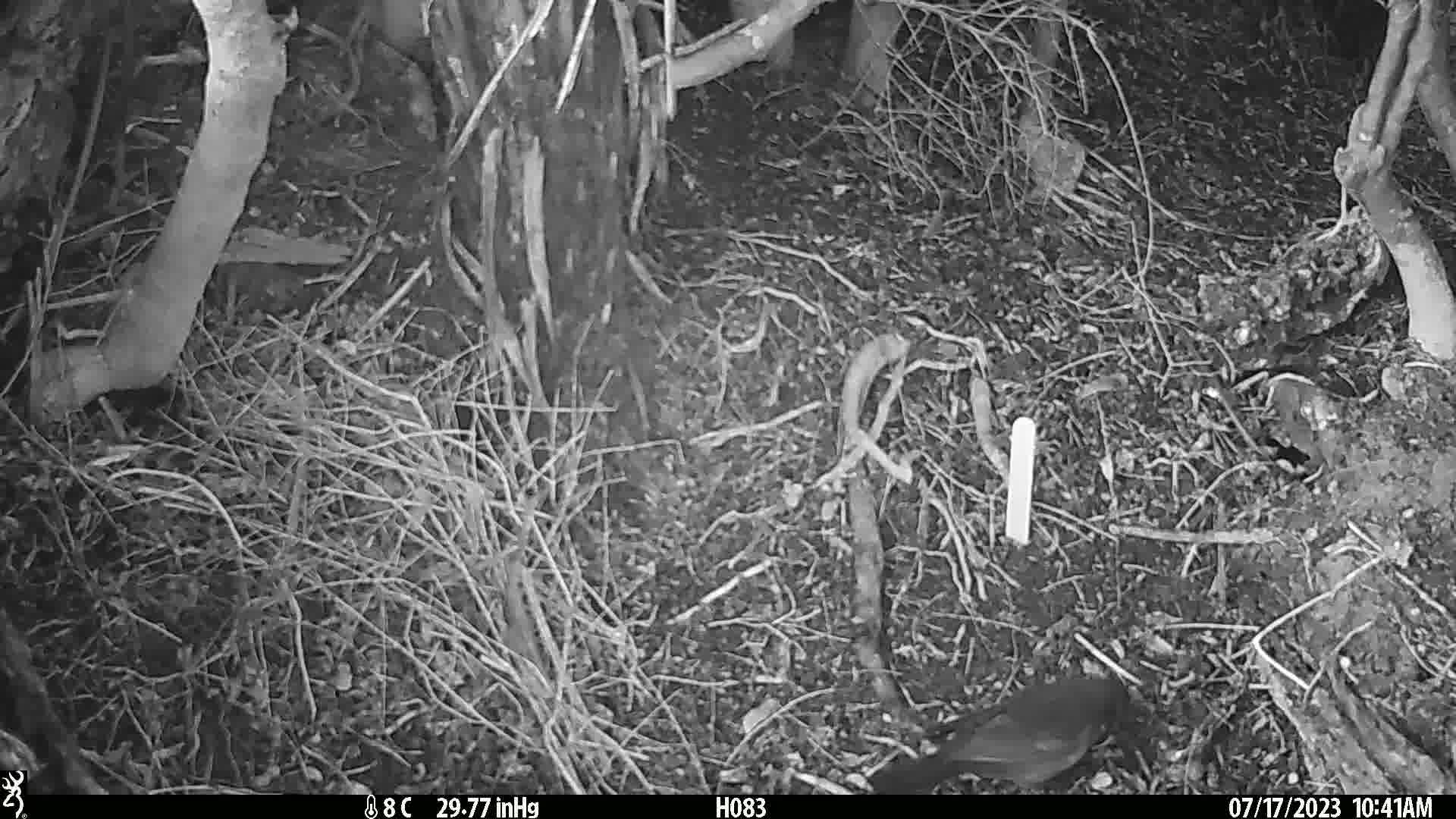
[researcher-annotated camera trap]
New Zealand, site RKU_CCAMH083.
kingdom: Animalia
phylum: Chordata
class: Aves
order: Passeriformes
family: Turdidae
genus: Turdus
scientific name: Turdus merula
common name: eurasian blackbird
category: blackbird